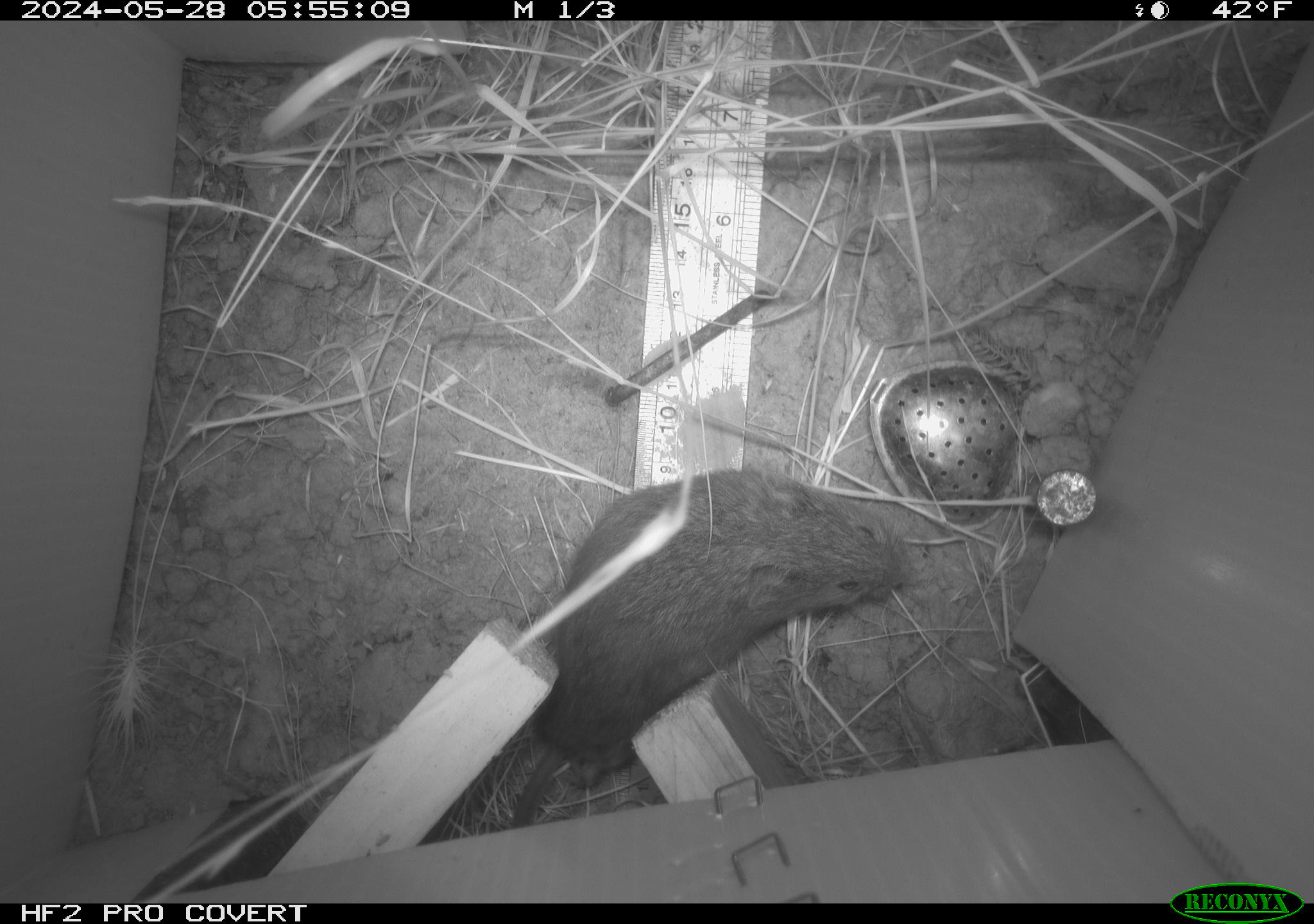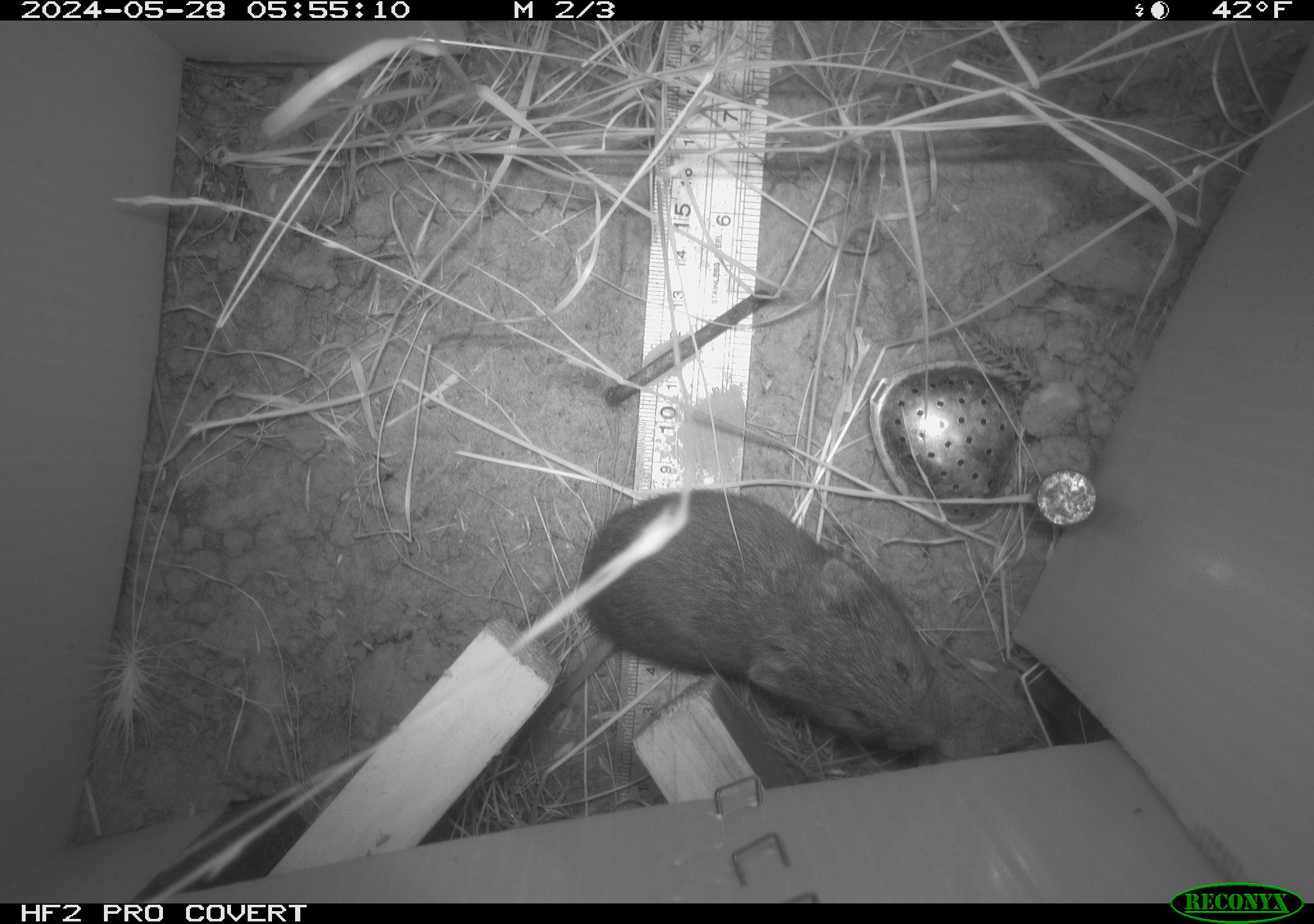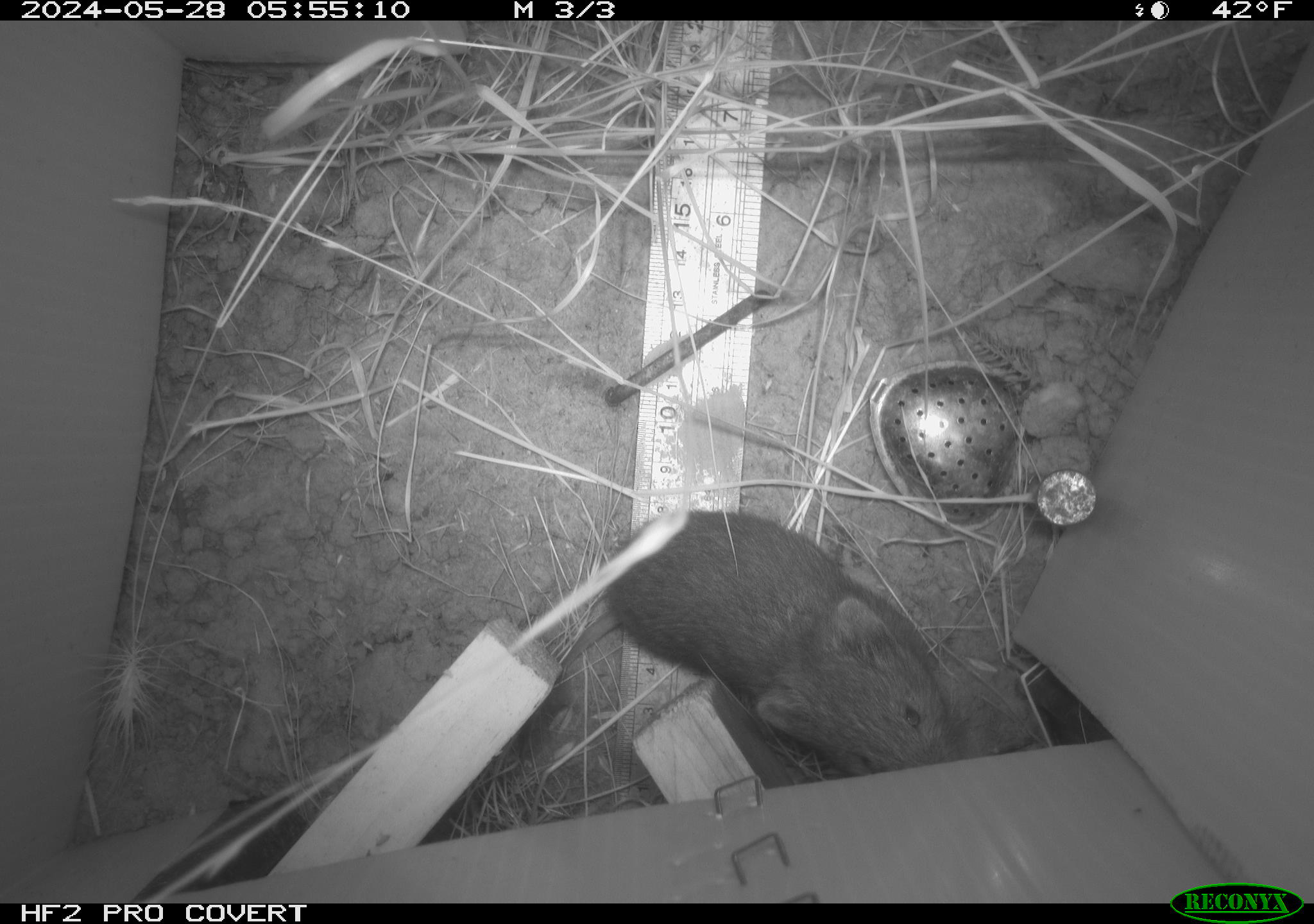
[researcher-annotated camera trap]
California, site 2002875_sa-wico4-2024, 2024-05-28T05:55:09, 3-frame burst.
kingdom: Animalia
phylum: Chordata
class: Mammalia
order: Rodentia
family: Cricetidae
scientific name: Arvicolinae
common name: voles, lemmings, and muskrats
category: arvicolinae subfamily